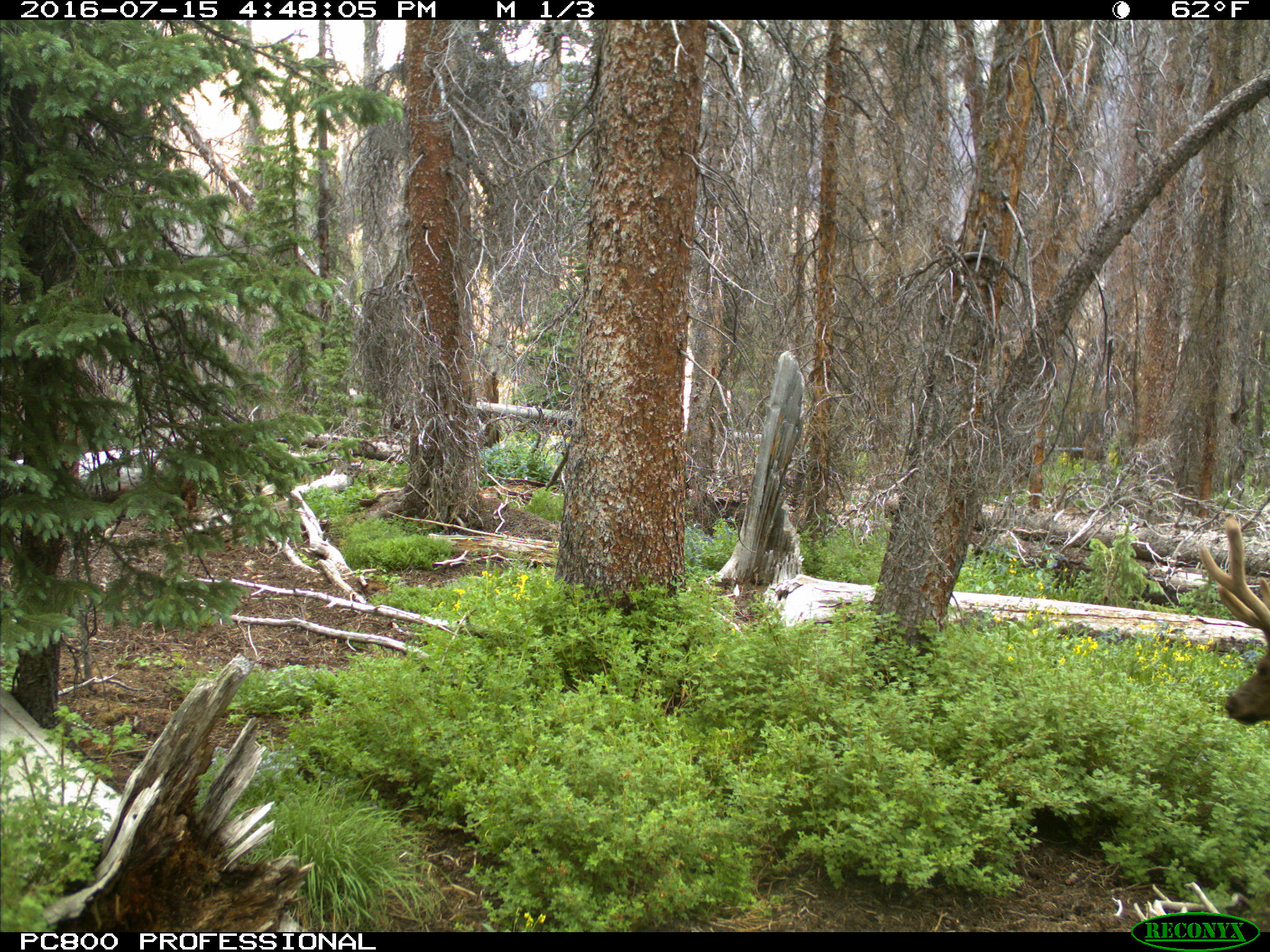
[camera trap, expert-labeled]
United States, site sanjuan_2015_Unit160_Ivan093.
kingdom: Animalia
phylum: Chordata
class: Mammalia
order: Artiodactyla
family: Cervidae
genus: Cervus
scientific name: Cervus elaphus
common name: red deer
Cervus elaphus (red deer).